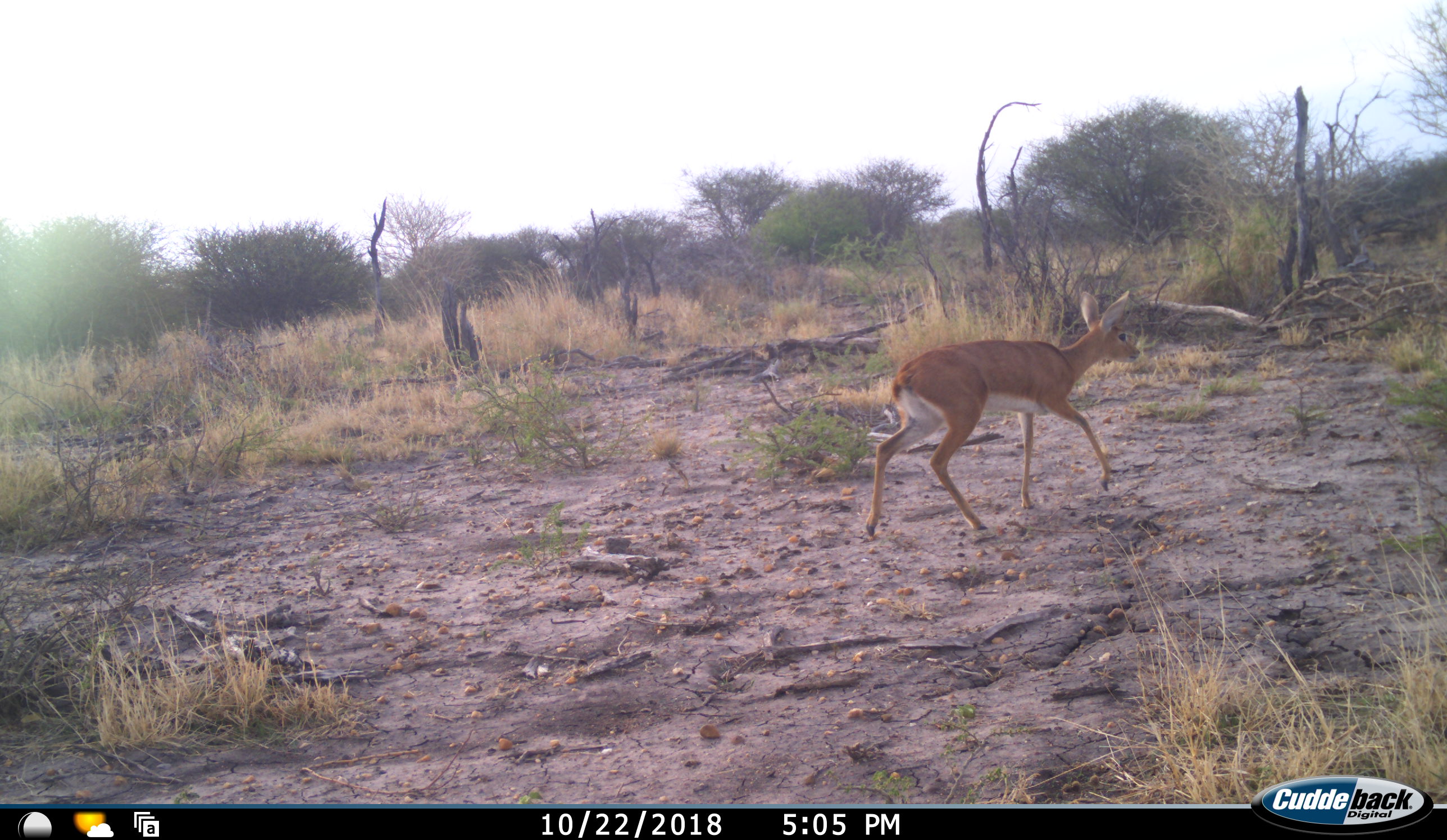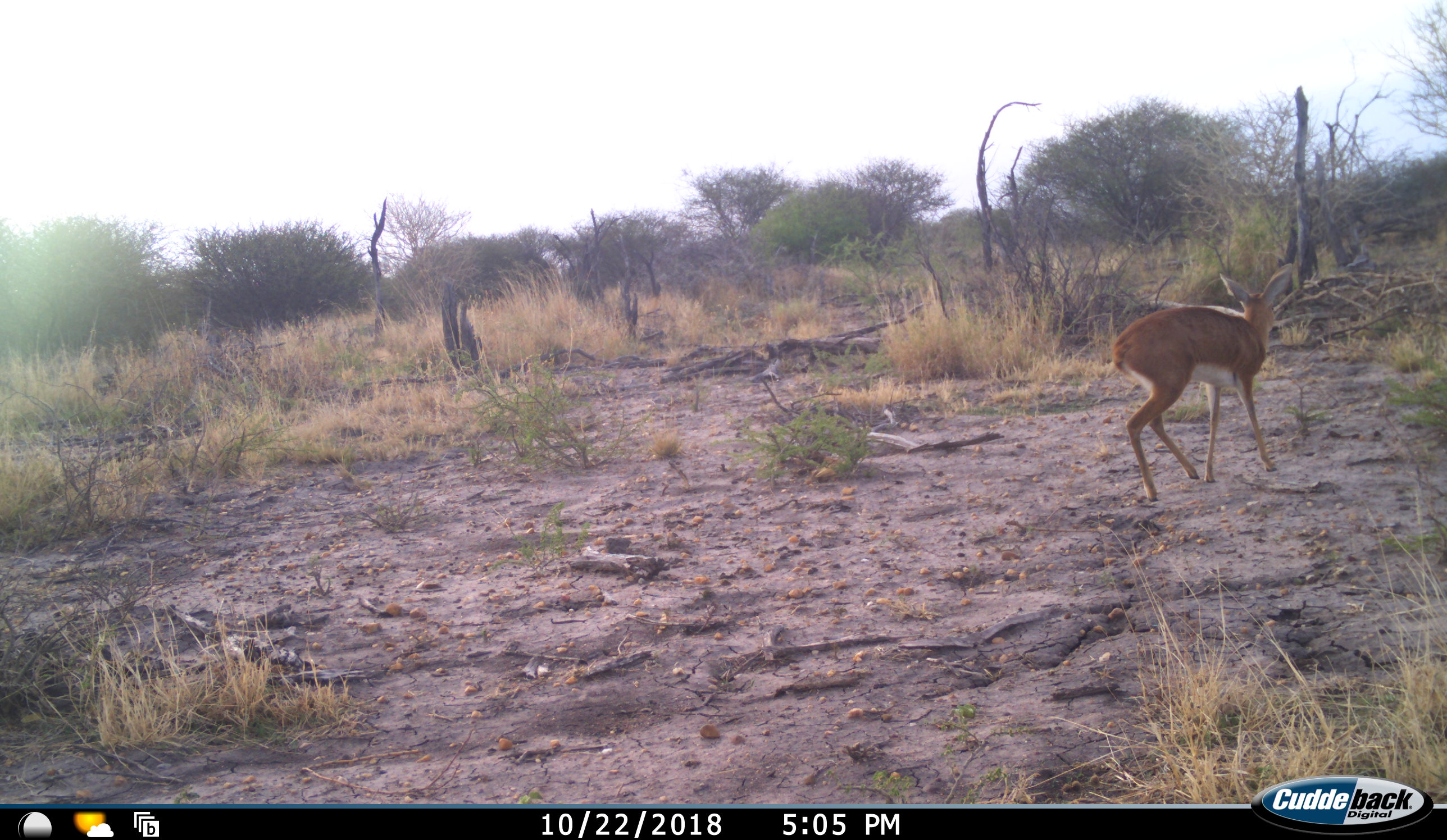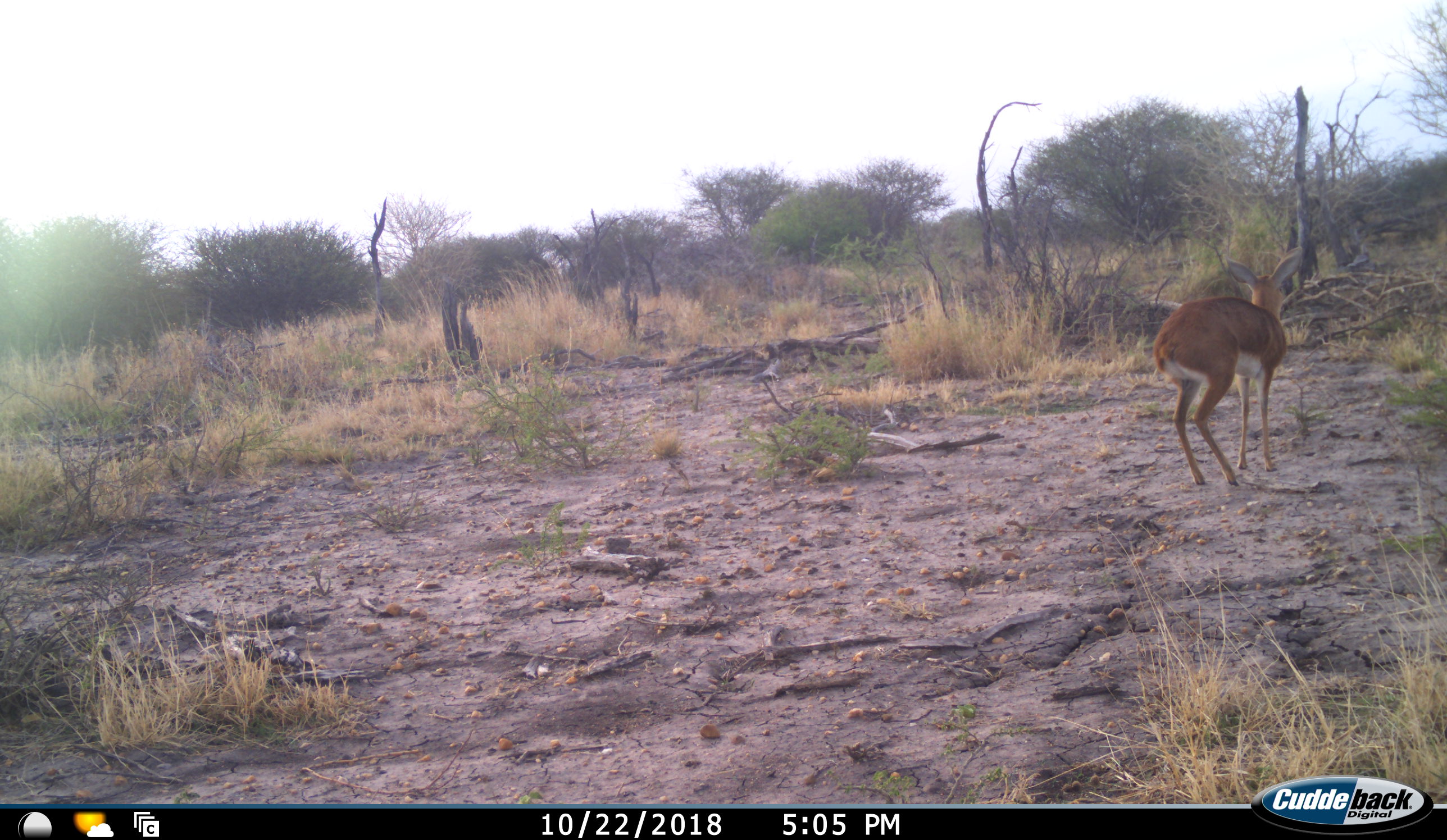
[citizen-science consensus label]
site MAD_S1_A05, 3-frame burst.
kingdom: Animalia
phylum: Chordata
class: Mammalia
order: Artiodactyla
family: Bovidae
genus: Raphicerus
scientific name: Raphicerus campestris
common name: steenbok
Steenbok (Raphicerus campestris), count 1. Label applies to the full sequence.